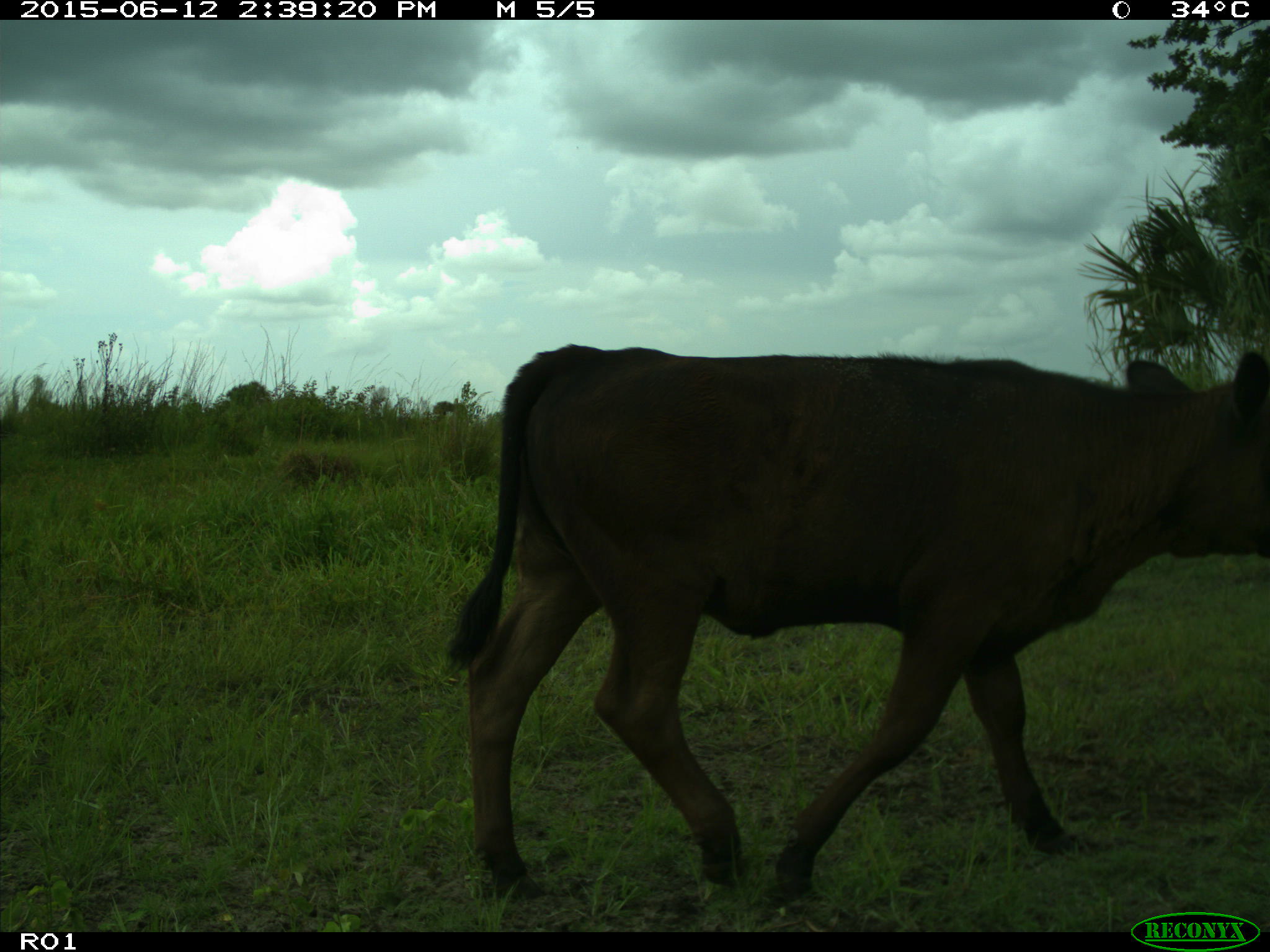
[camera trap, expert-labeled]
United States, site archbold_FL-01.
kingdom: Animalia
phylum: Chordata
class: Mammalia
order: Artiodactyla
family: Bovidae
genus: Bos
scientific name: Bos taurus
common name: domestic cow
Bos taurus (domestic cow).